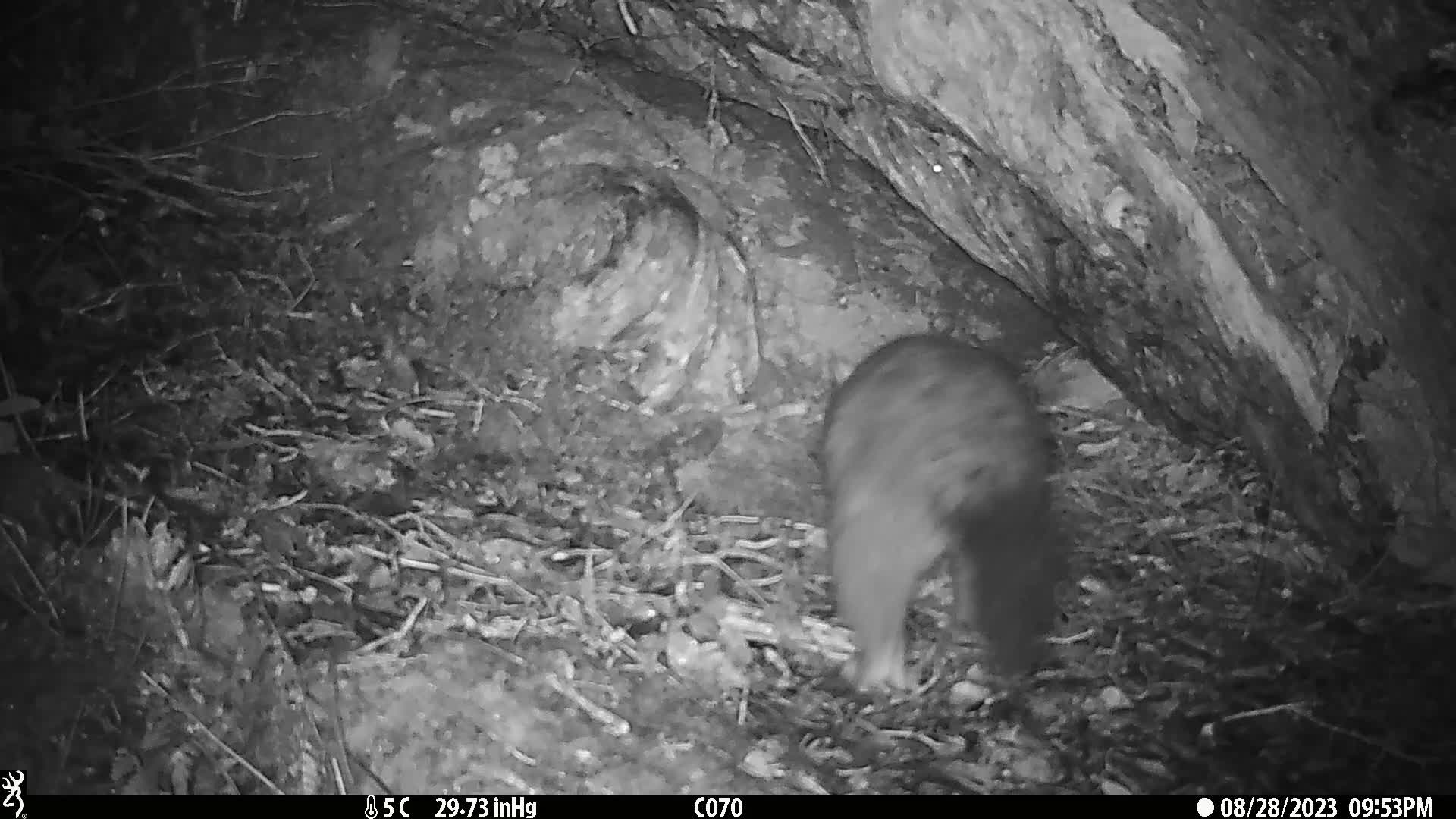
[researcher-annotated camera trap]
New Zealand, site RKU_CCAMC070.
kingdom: Animalia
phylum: Chordata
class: Mammalia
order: Diprotodontia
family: Phalangeridae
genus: Trichosurus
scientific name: Trichosurus vulpecula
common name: common brushtail possum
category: possum